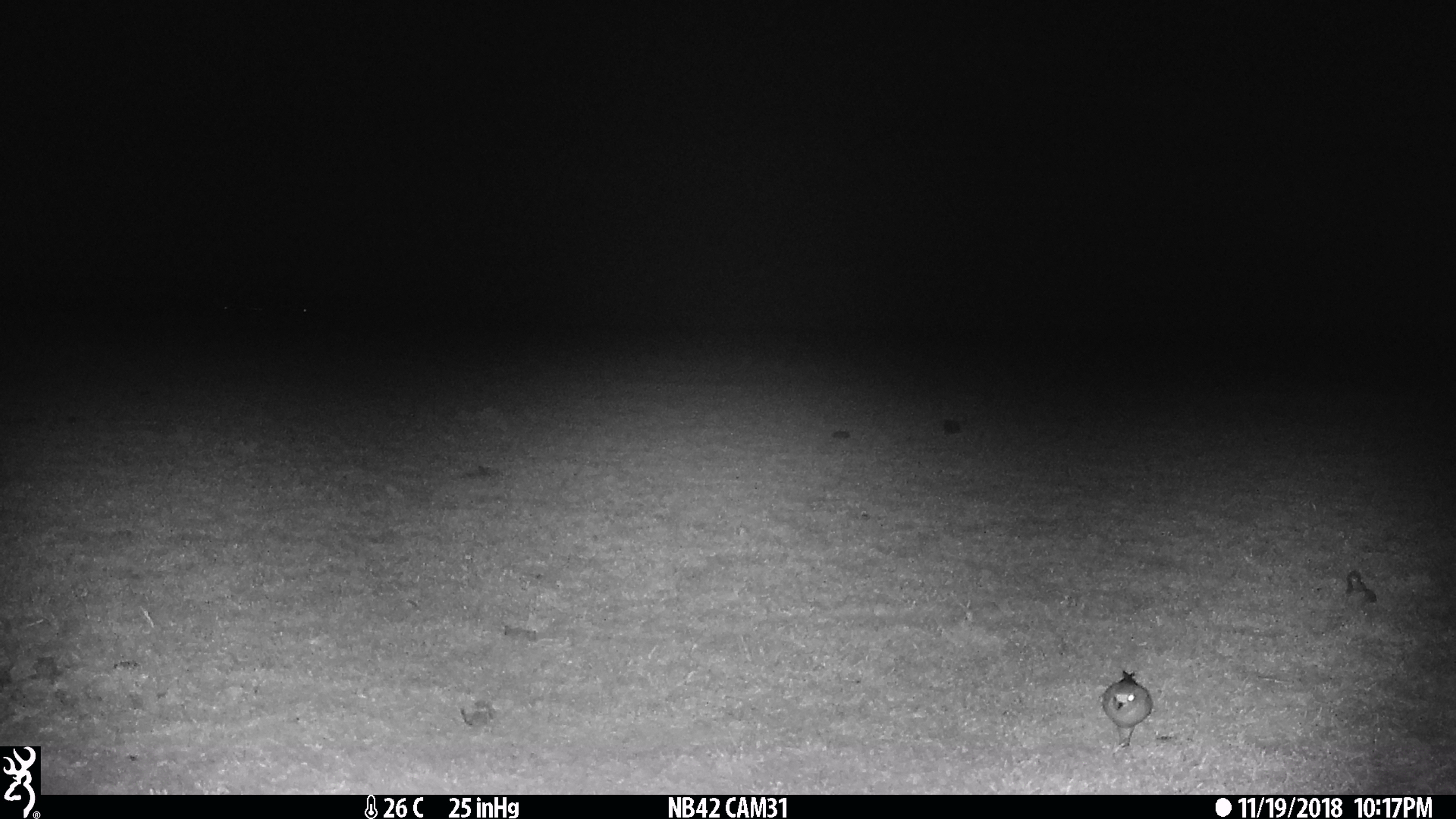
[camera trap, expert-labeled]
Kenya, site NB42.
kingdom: Animalia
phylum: Chordata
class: Aves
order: Charadriiformes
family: Charadriidae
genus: Charadrius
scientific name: Charadrius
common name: plover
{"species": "plover (Charadrius)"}